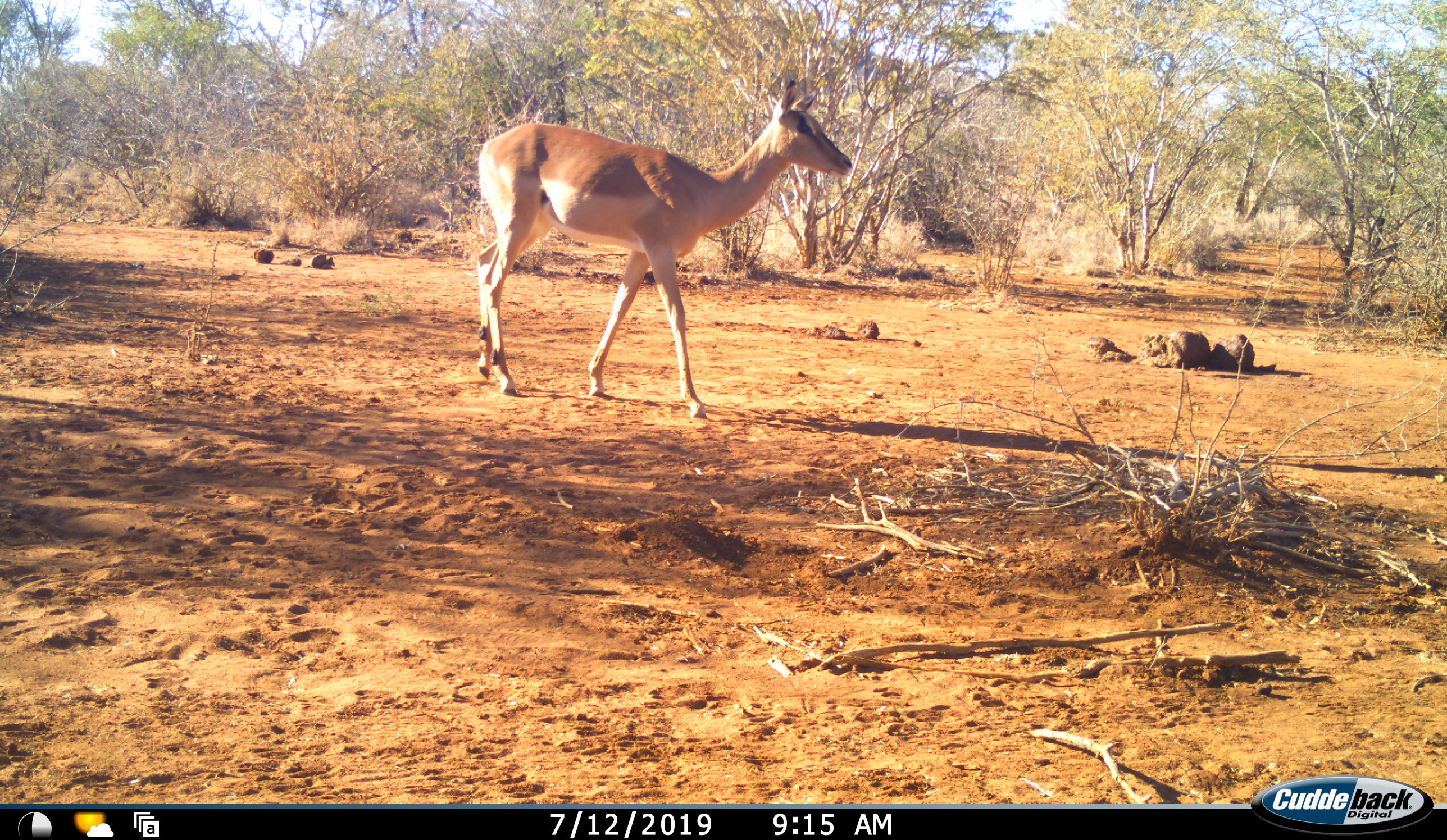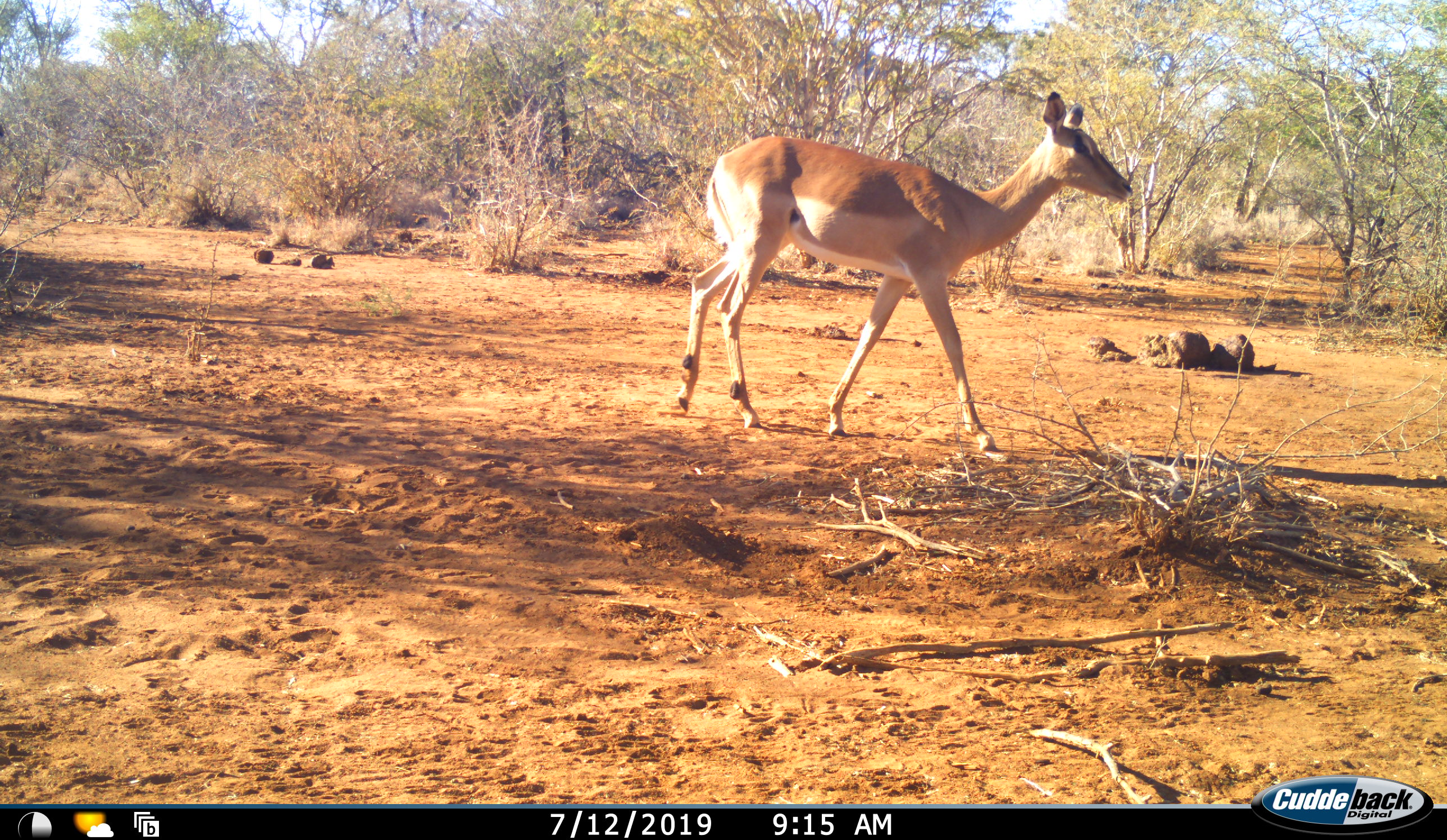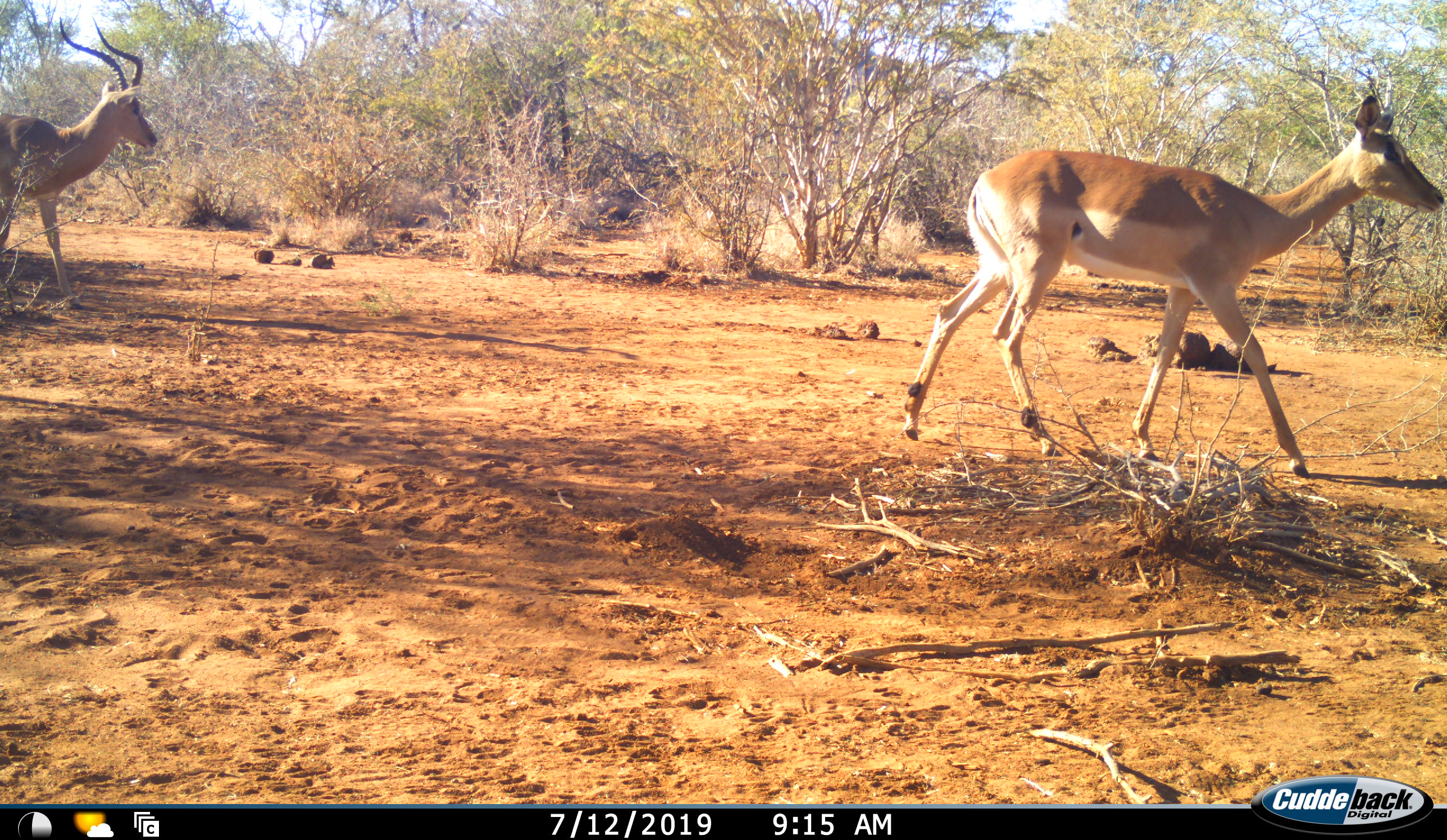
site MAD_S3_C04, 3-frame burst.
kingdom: Animalia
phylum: Chordata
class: Mammalia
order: Artiodactyla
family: Bovidae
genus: Aepyceros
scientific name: Aepyceros melampus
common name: impala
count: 2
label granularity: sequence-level